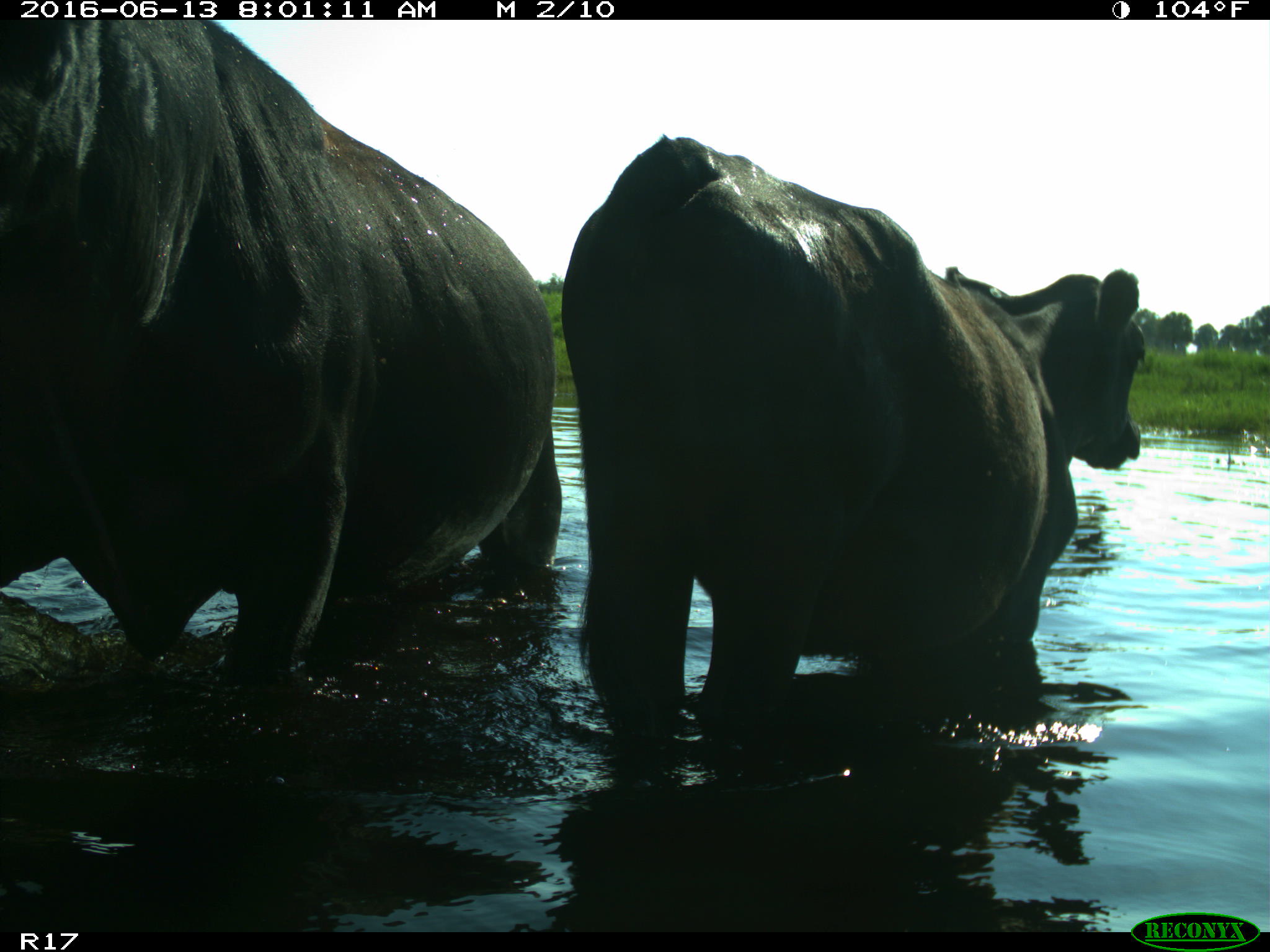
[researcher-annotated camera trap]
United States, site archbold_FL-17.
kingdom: Animalia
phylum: Chordata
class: Mammalia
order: Artiodactyla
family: Bovidae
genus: Bos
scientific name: Bos taurus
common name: domestic cow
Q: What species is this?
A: Bos taurus (domestic cow).